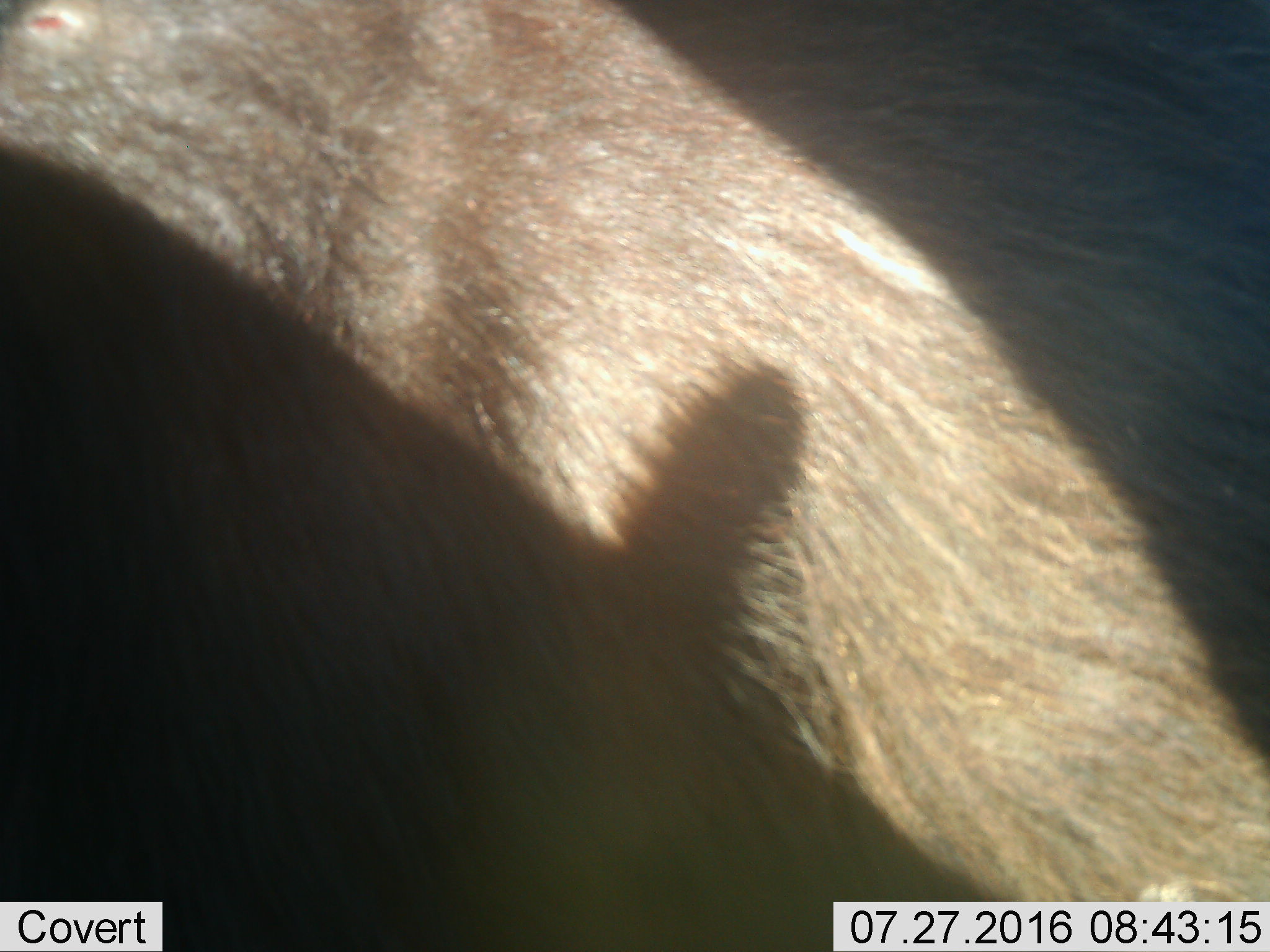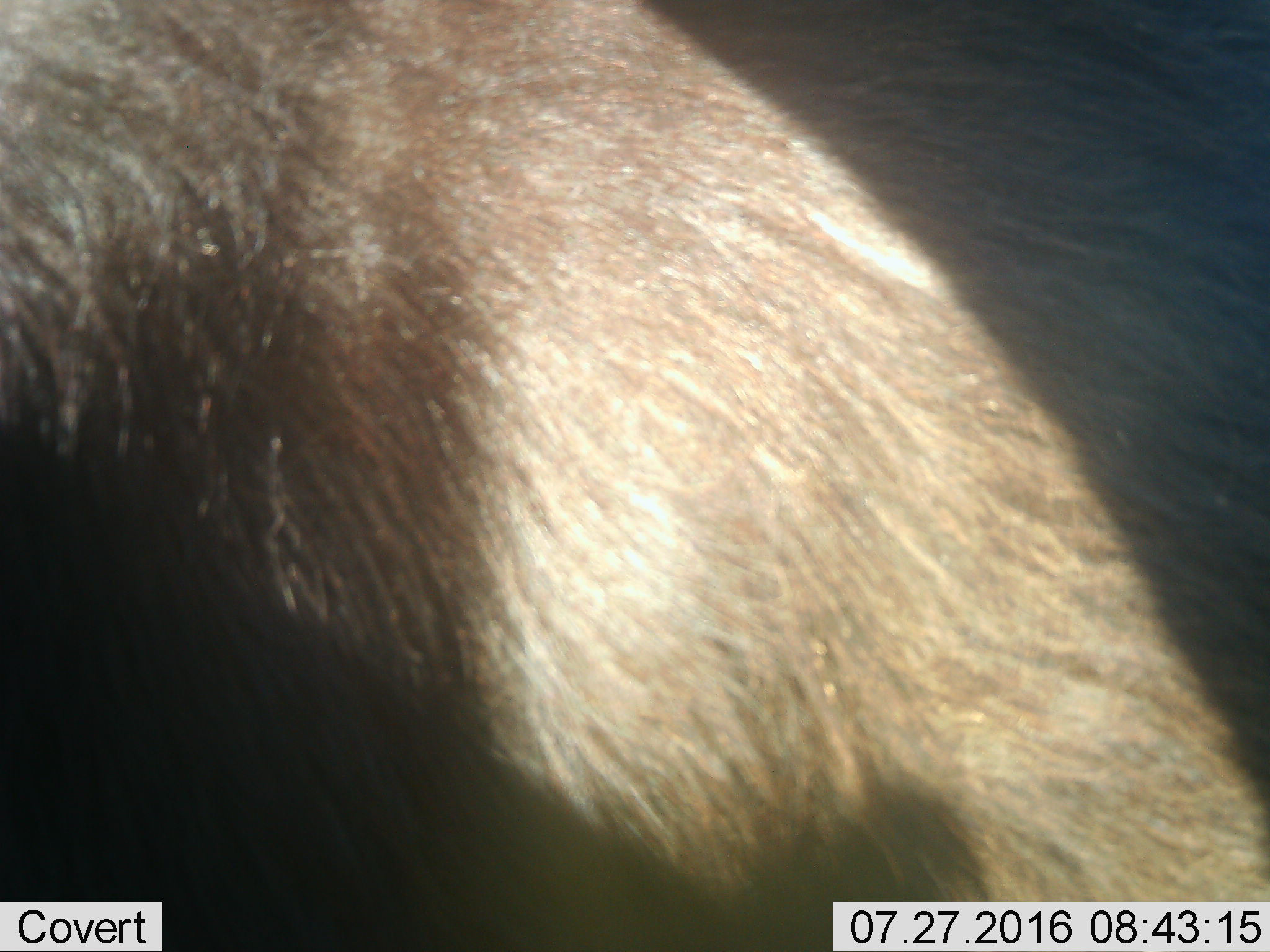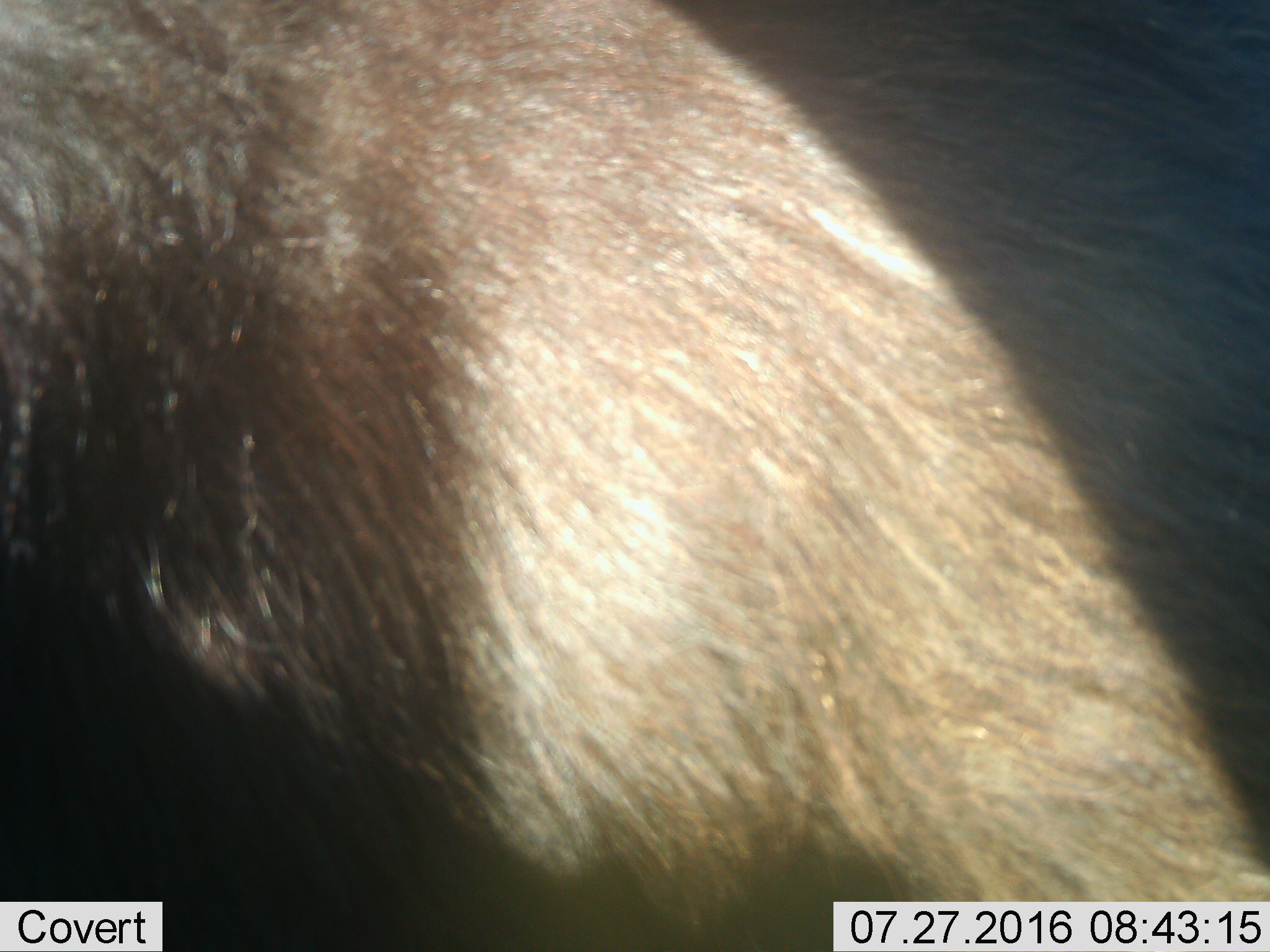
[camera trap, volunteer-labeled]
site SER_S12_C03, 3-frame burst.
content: unidentified animal